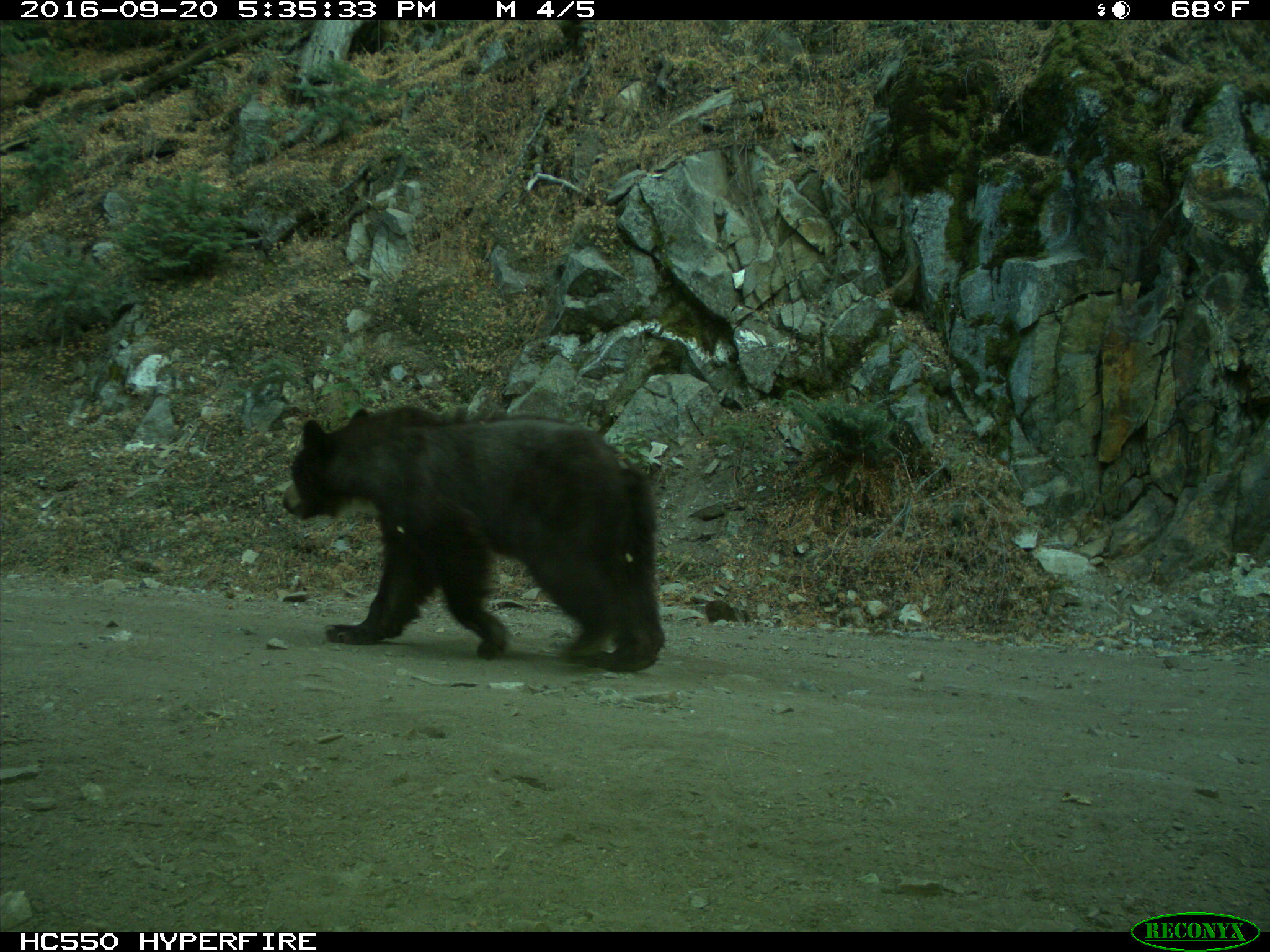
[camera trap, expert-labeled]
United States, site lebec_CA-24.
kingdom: Animalia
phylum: Chordata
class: Mammalia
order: Carnivora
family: Ursidae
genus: Ursus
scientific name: Ursus americanus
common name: american black bear